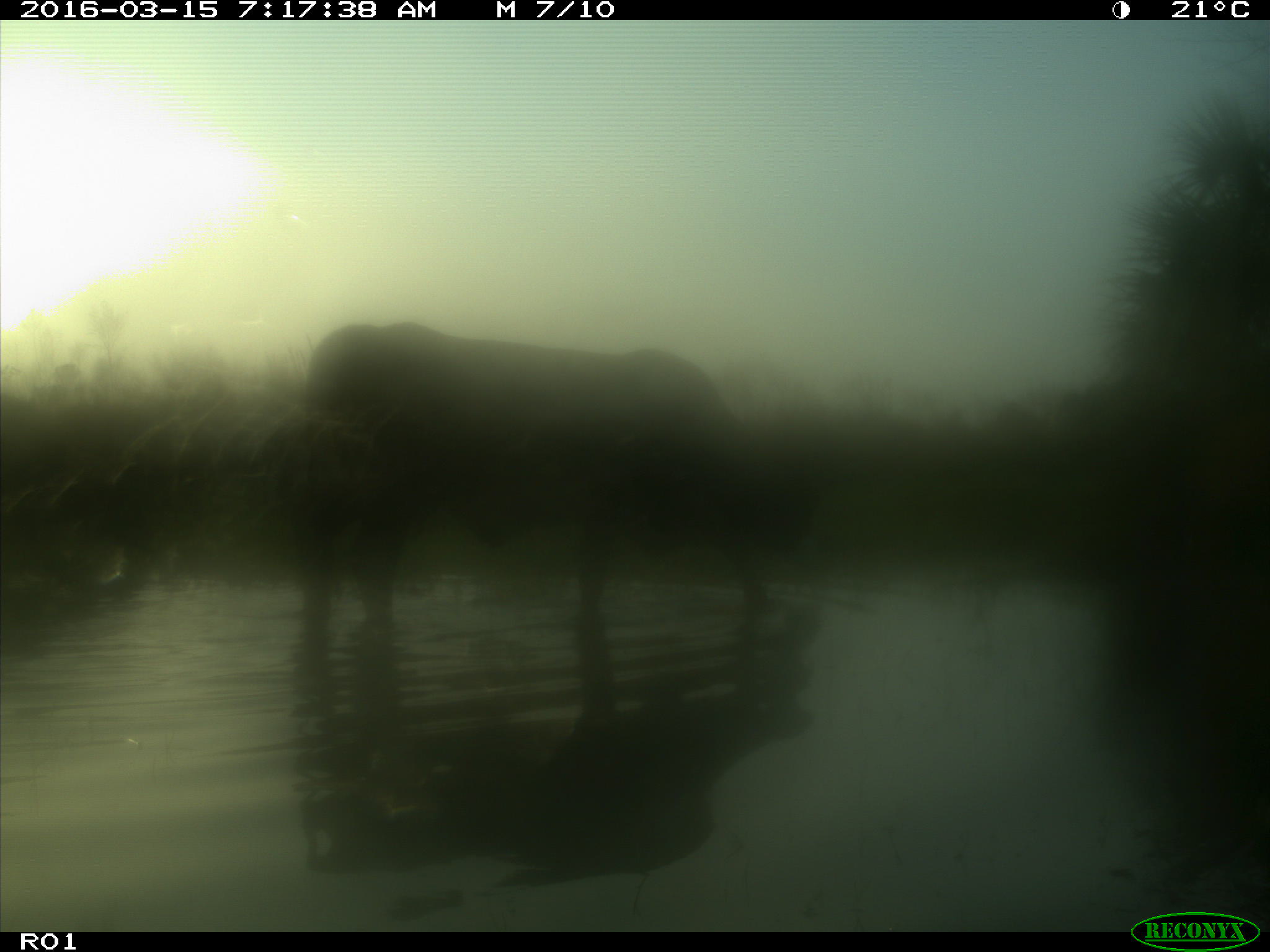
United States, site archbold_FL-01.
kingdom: Animalia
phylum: Chordata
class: Mammalia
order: Artiodactyla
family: Bovidae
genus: Bos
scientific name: Bos taurus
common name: domestic cow